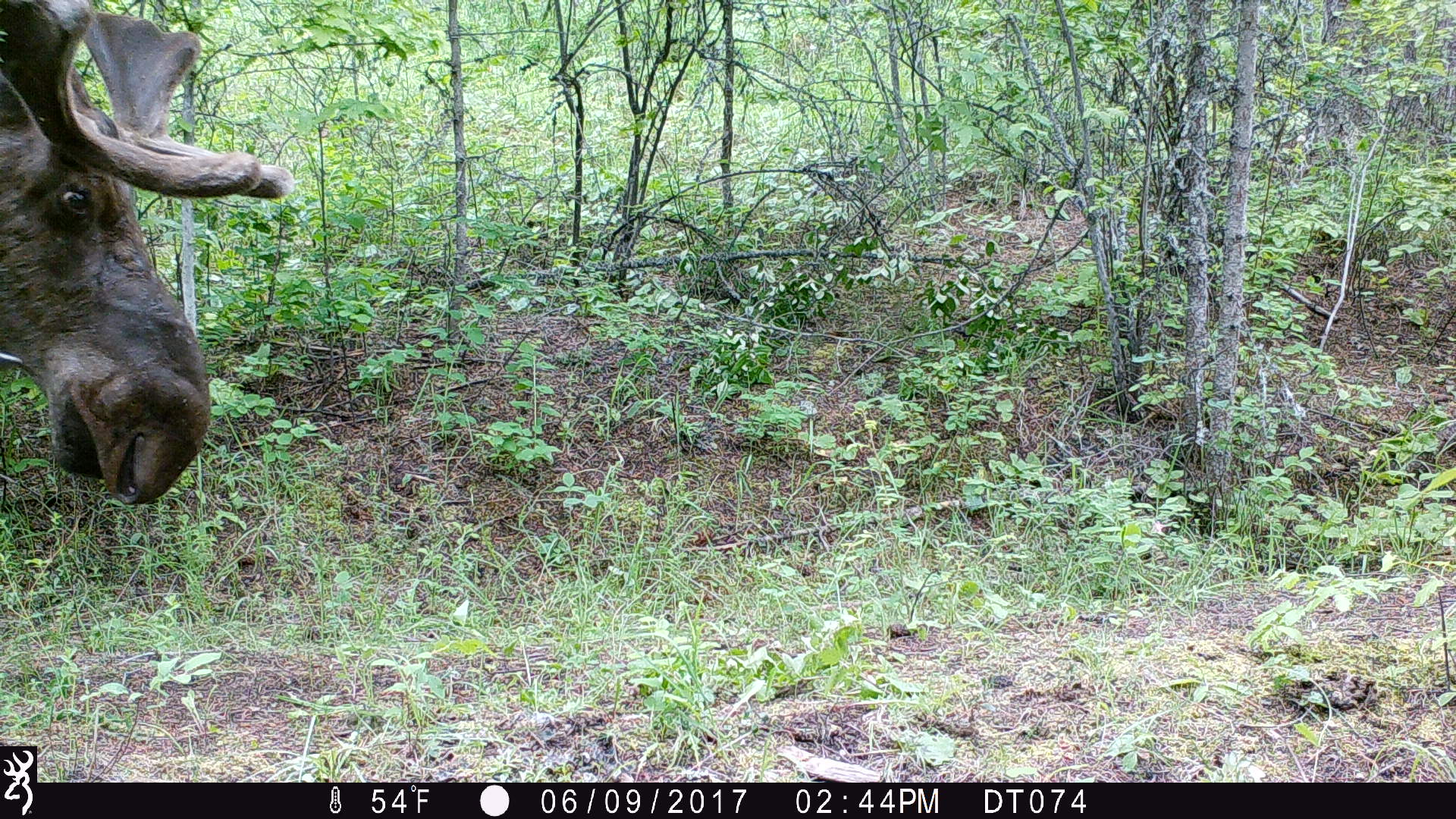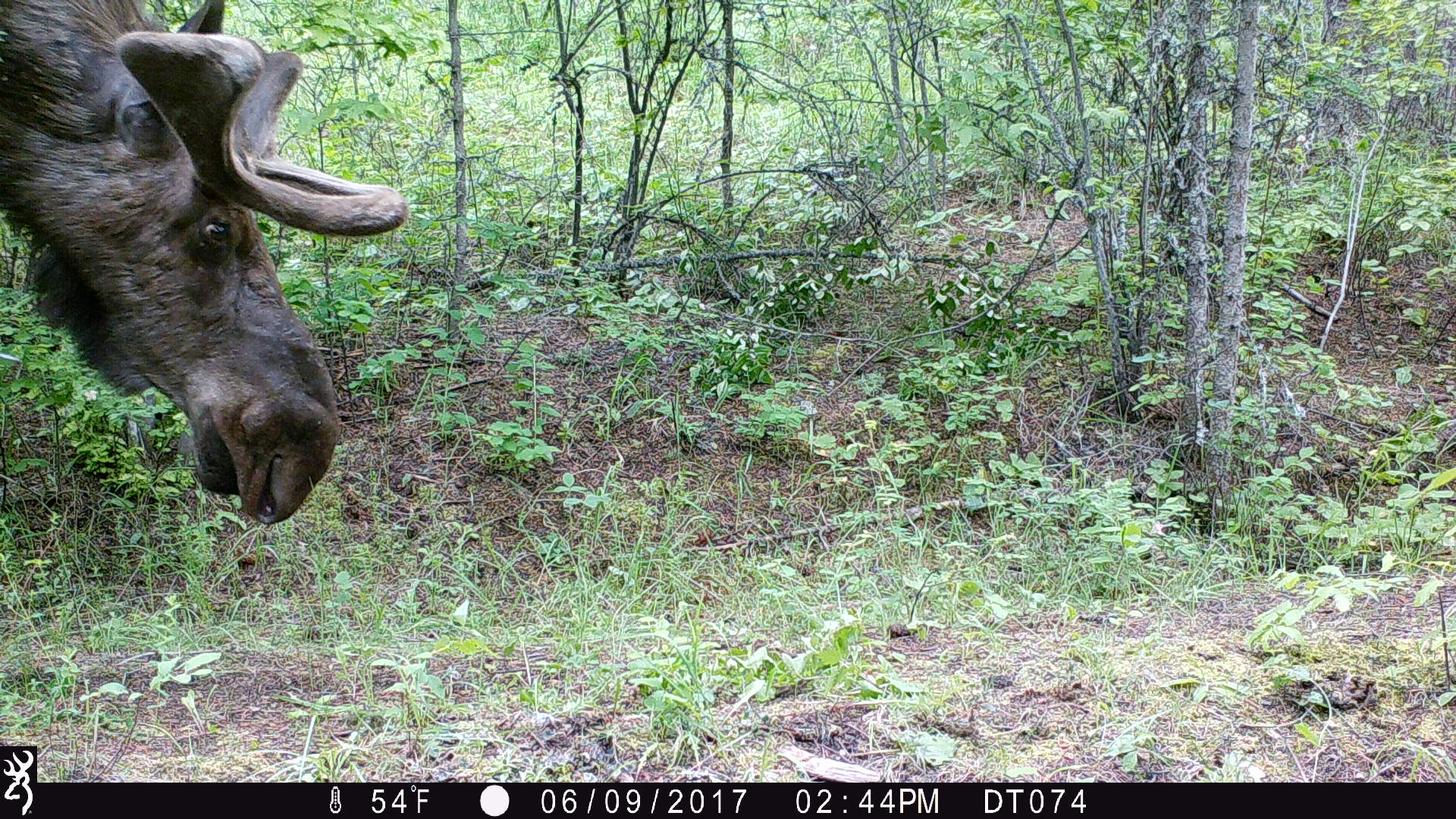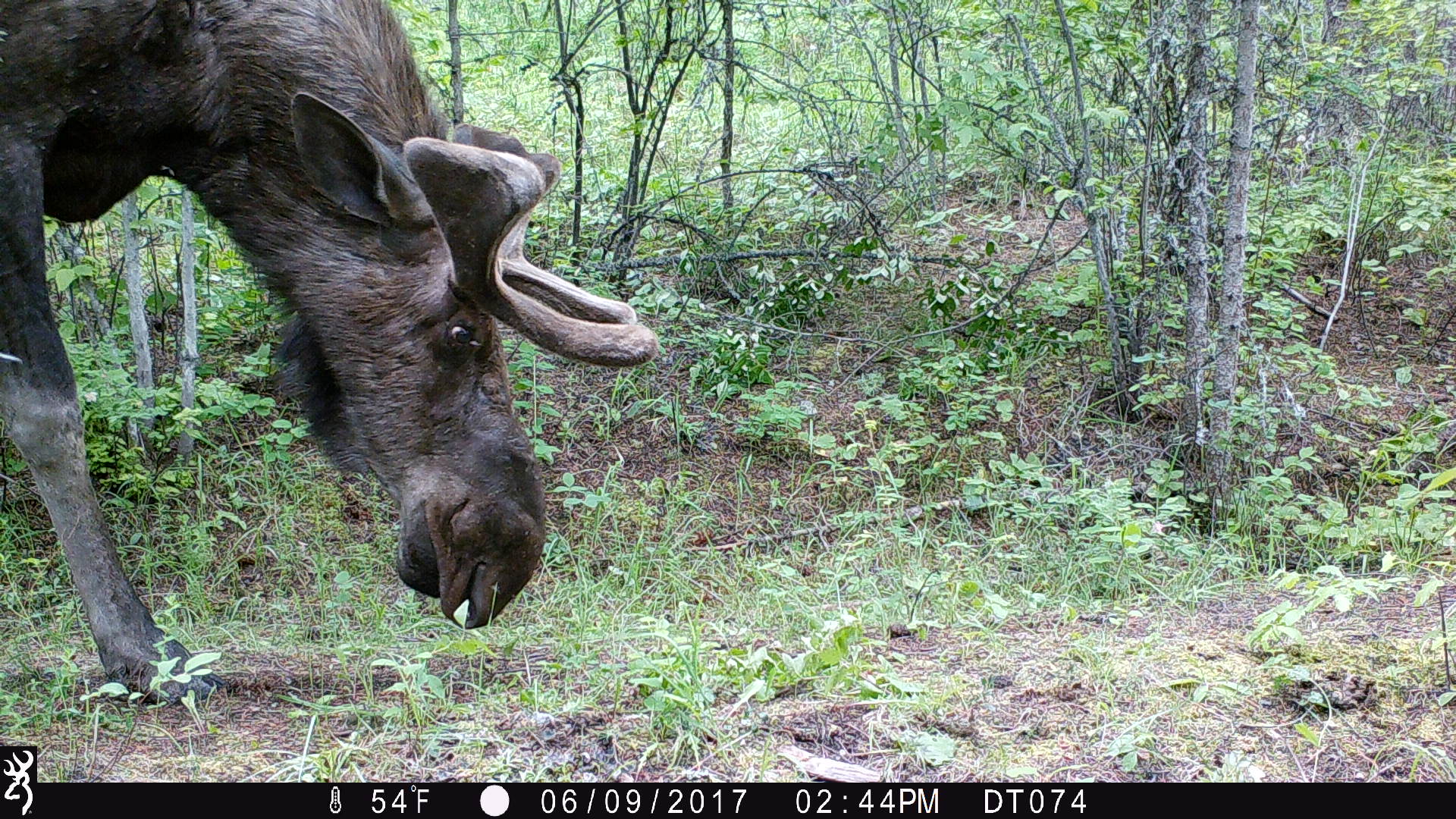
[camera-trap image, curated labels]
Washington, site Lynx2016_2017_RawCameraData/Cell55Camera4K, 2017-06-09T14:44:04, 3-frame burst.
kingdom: Animalia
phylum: Chordata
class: Mammalia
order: Artiodactyla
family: Cervidae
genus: Alces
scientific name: Alces alces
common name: moose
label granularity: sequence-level